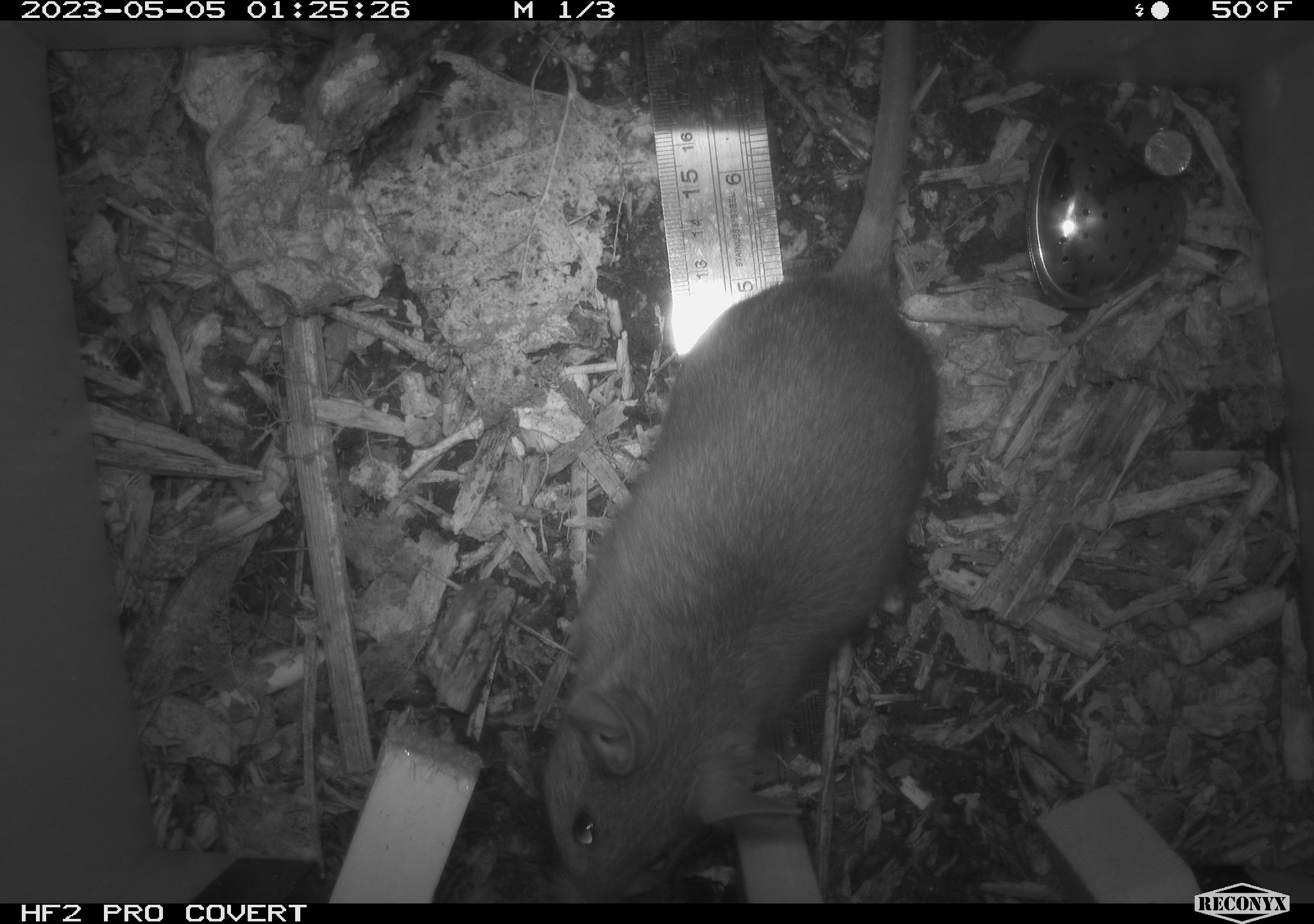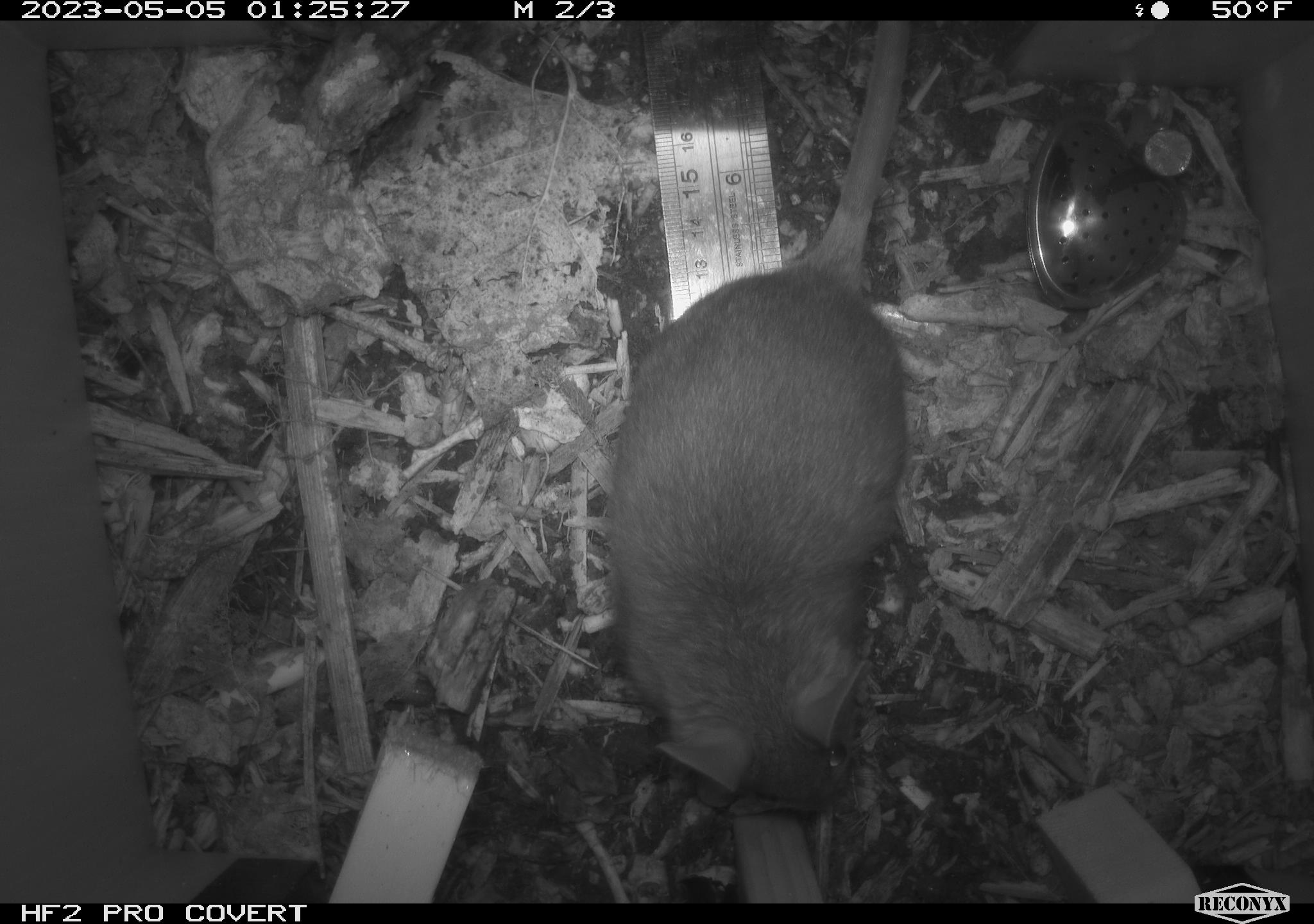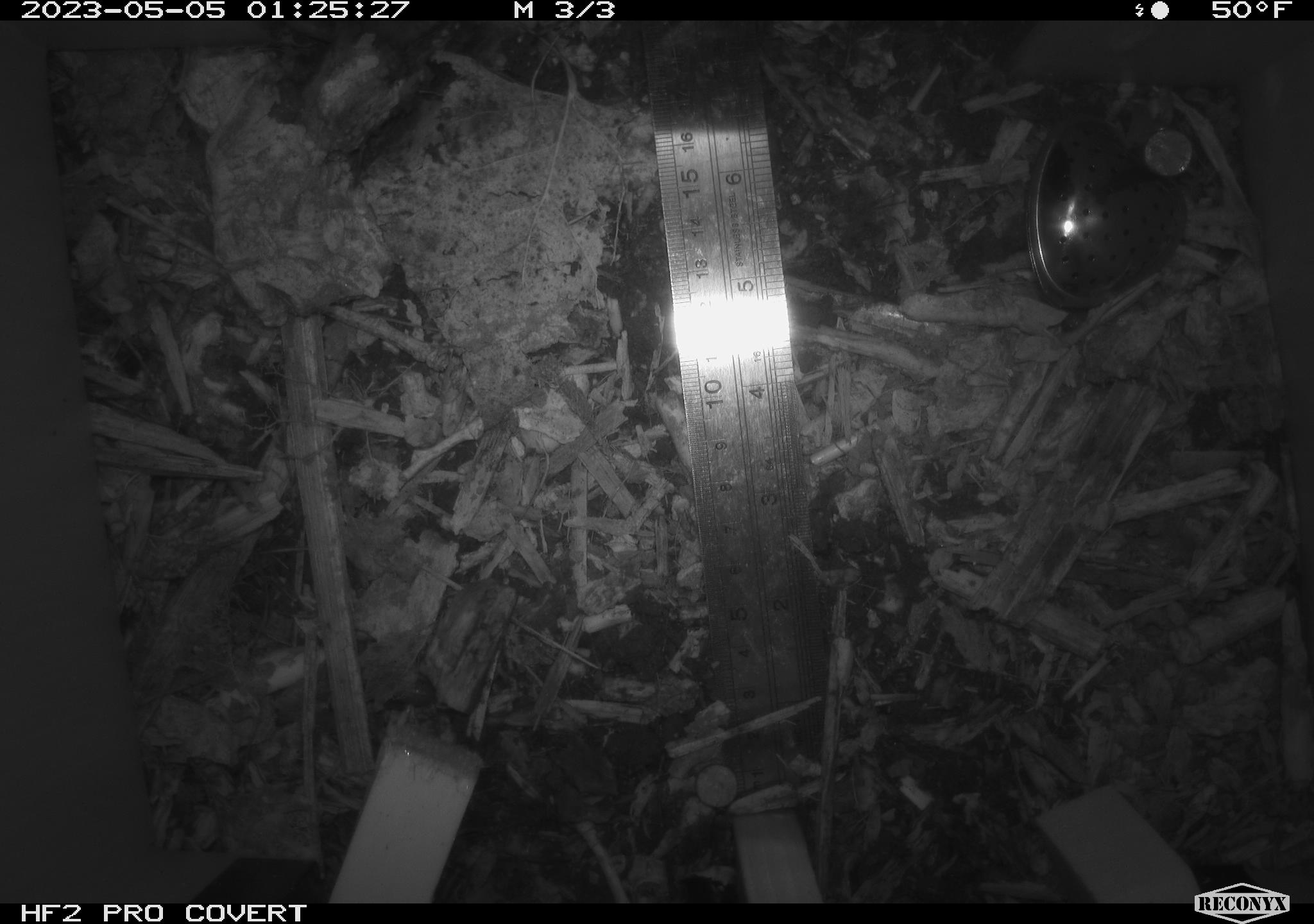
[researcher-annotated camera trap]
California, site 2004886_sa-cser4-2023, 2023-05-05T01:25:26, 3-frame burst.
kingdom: Animalia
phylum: Chordata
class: Mammalia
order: Rodentia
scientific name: Rodentia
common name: mouse species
Mouse species (Rodentia).